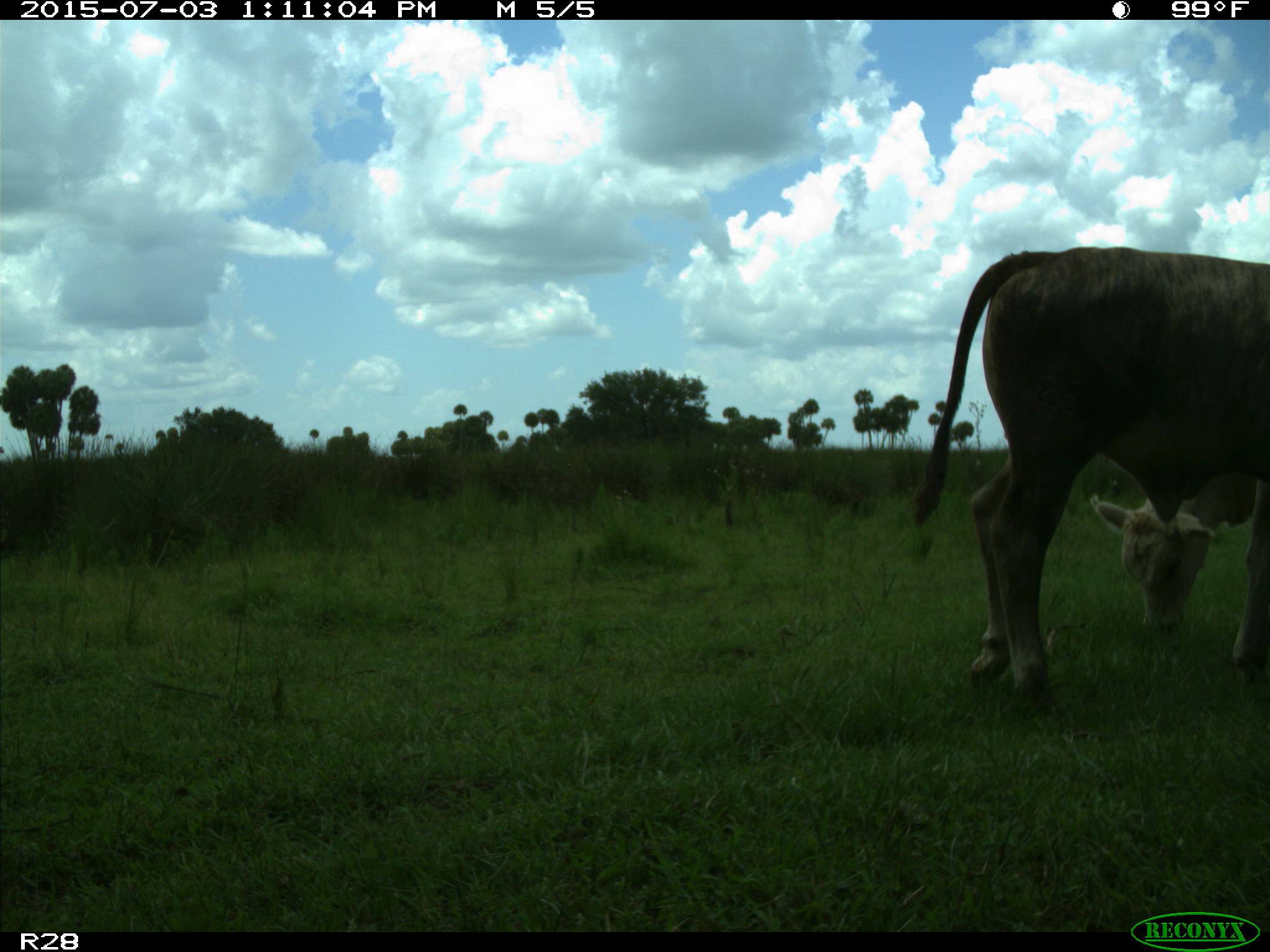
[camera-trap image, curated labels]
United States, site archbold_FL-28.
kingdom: Animalia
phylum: Chordata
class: Mammalia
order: Artiodactyla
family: Bovidae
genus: Bos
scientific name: Bos taurus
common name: domestic cow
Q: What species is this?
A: Bos taurus (domestic cow).